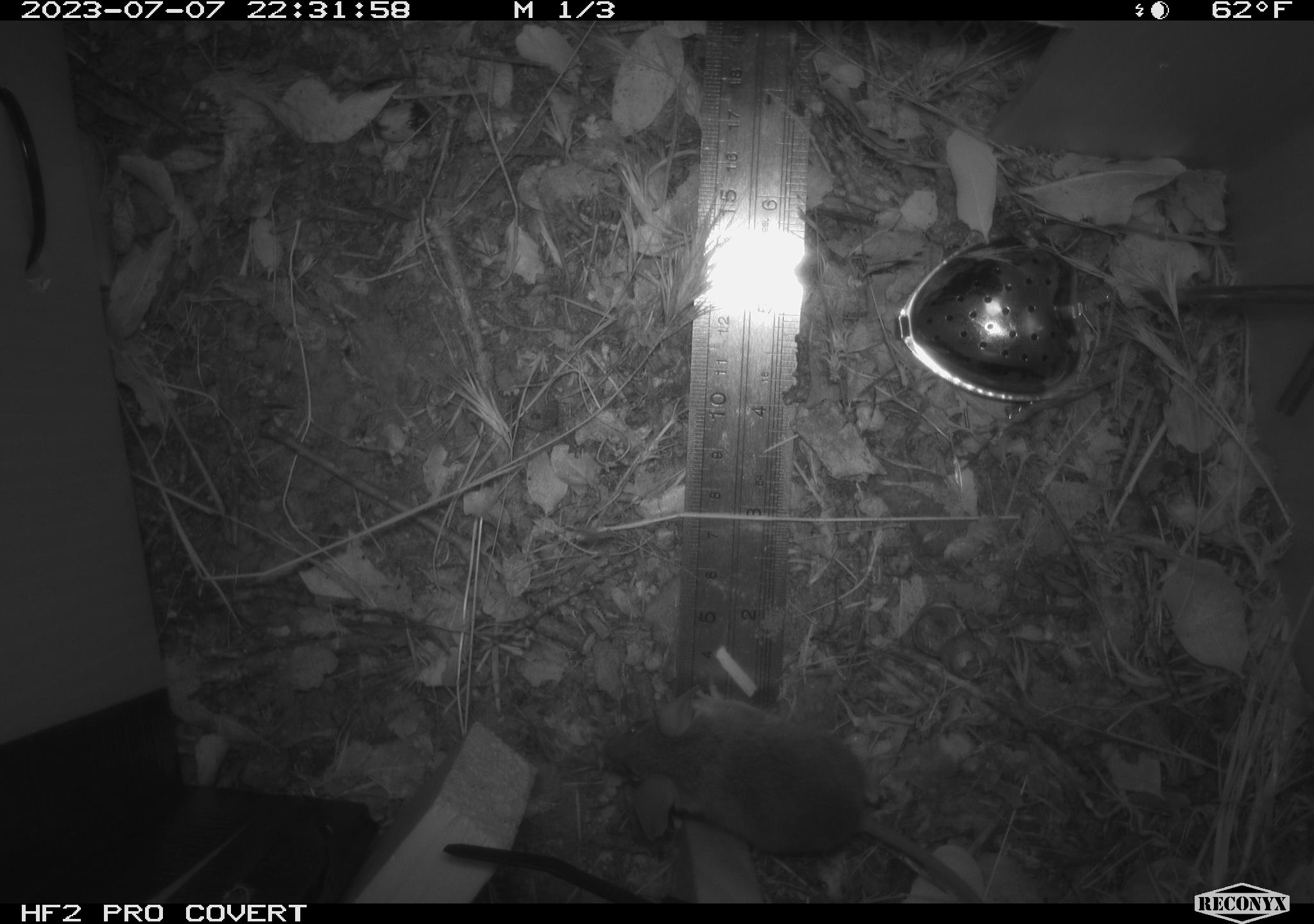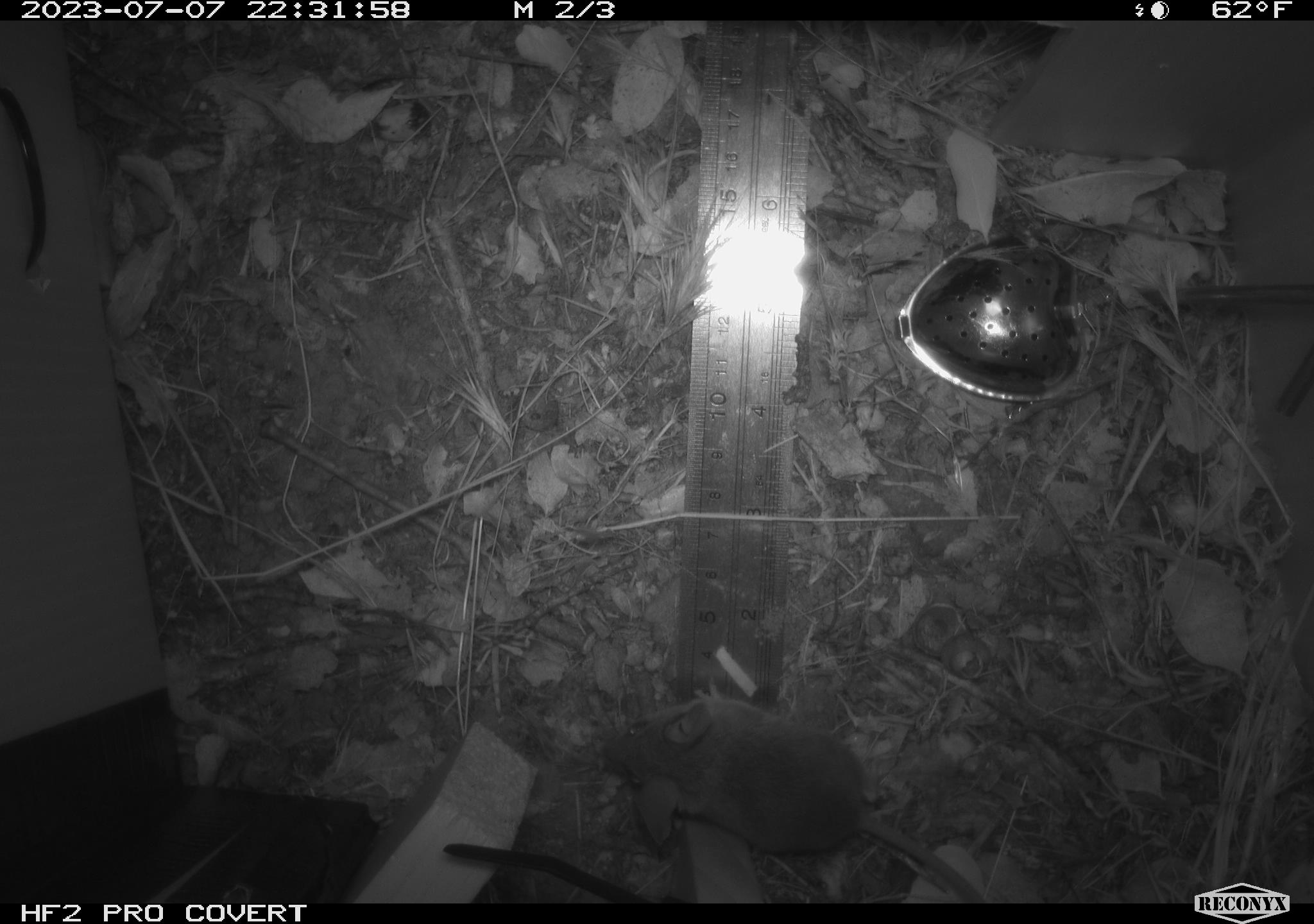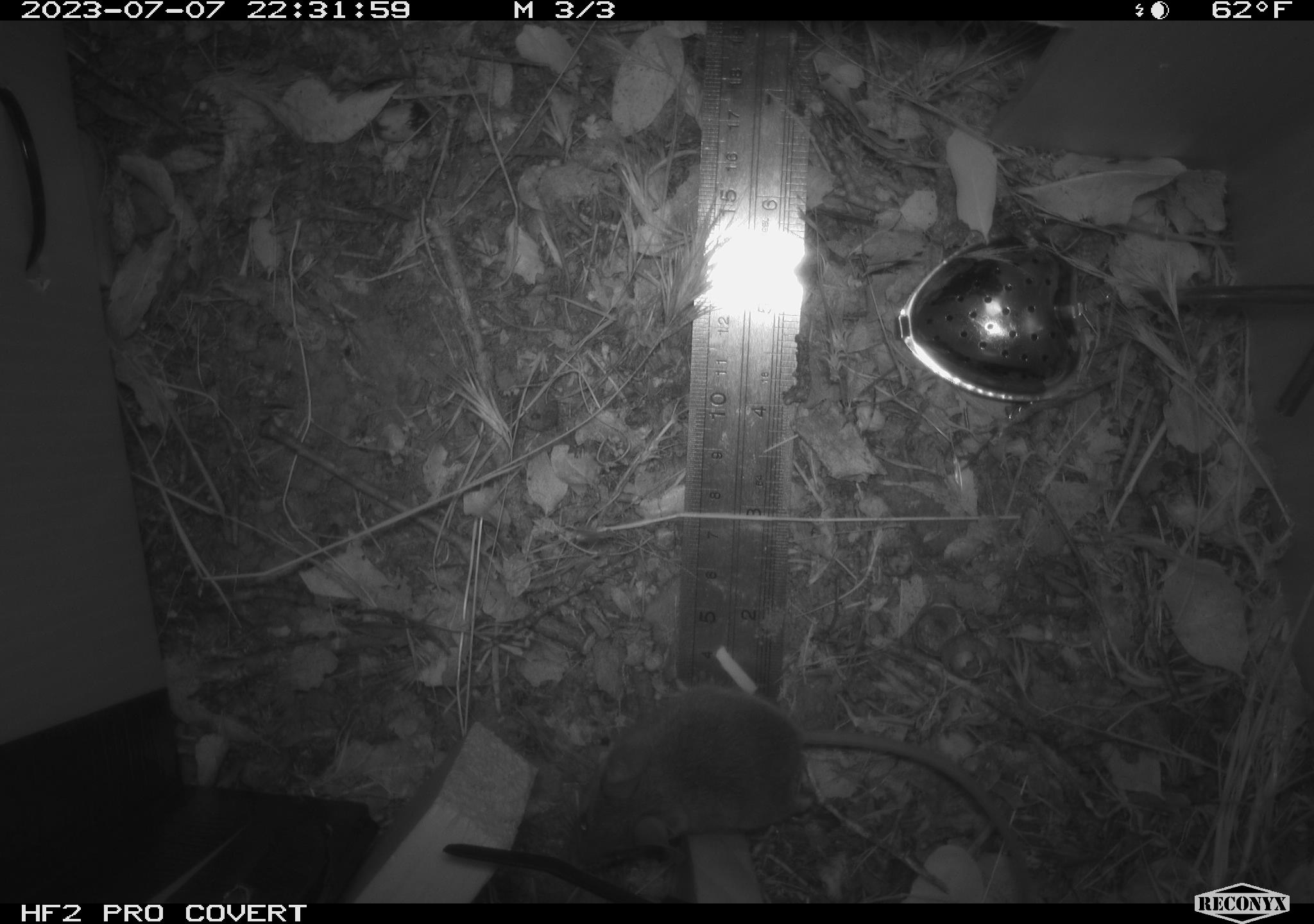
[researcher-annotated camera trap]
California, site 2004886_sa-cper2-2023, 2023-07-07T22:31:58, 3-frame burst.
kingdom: Animalia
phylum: Chordata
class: Mammalia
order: Rodentia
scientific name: Rodentia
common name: mouse species